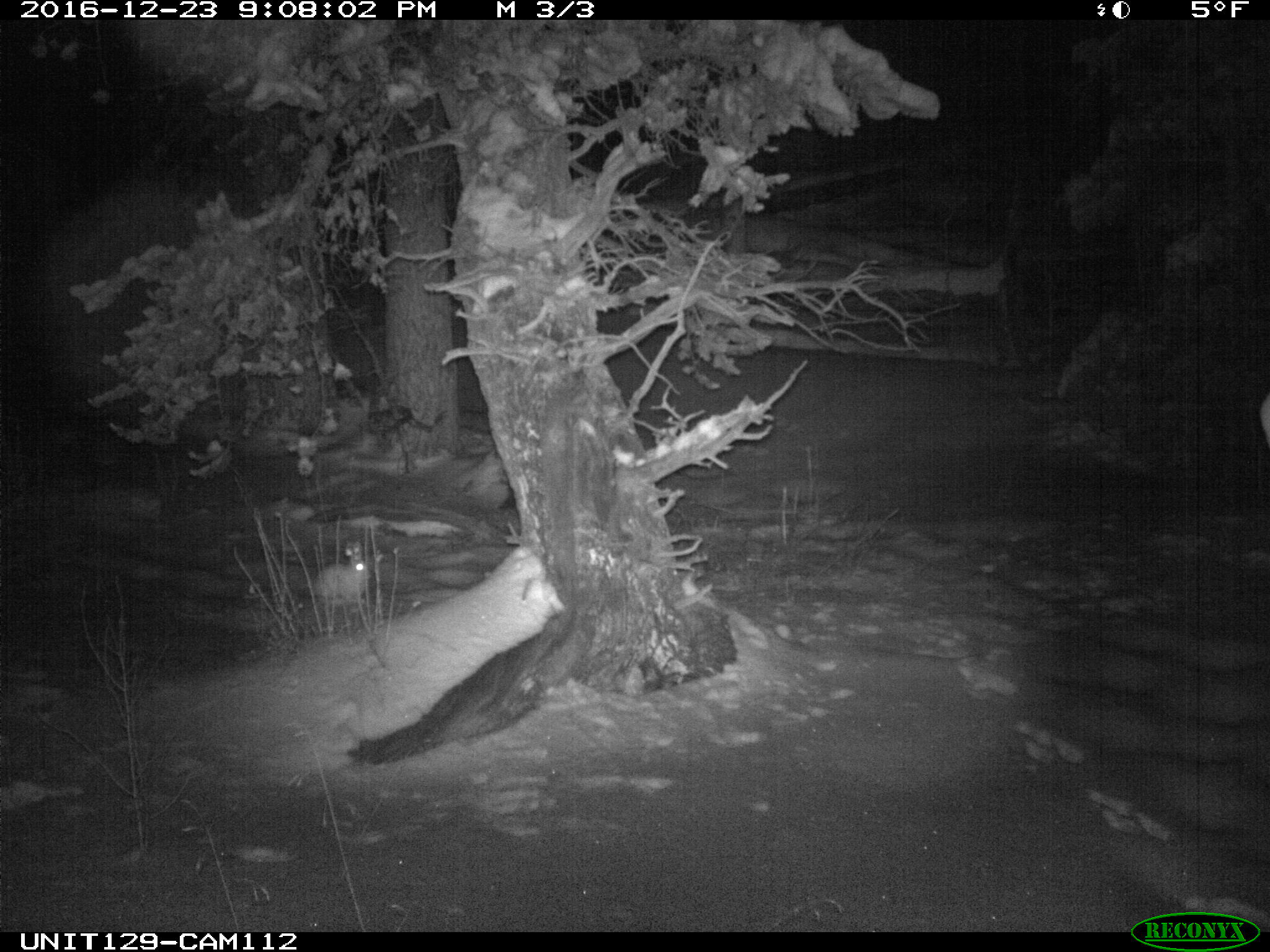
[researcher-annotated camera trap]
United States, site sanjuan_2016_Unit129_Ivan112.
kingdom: Animalia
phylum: Chordata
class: Mammalia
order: Lagomorpha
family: Leporidae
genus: Lepus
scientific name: Lepus americanus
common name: snowshoe hare